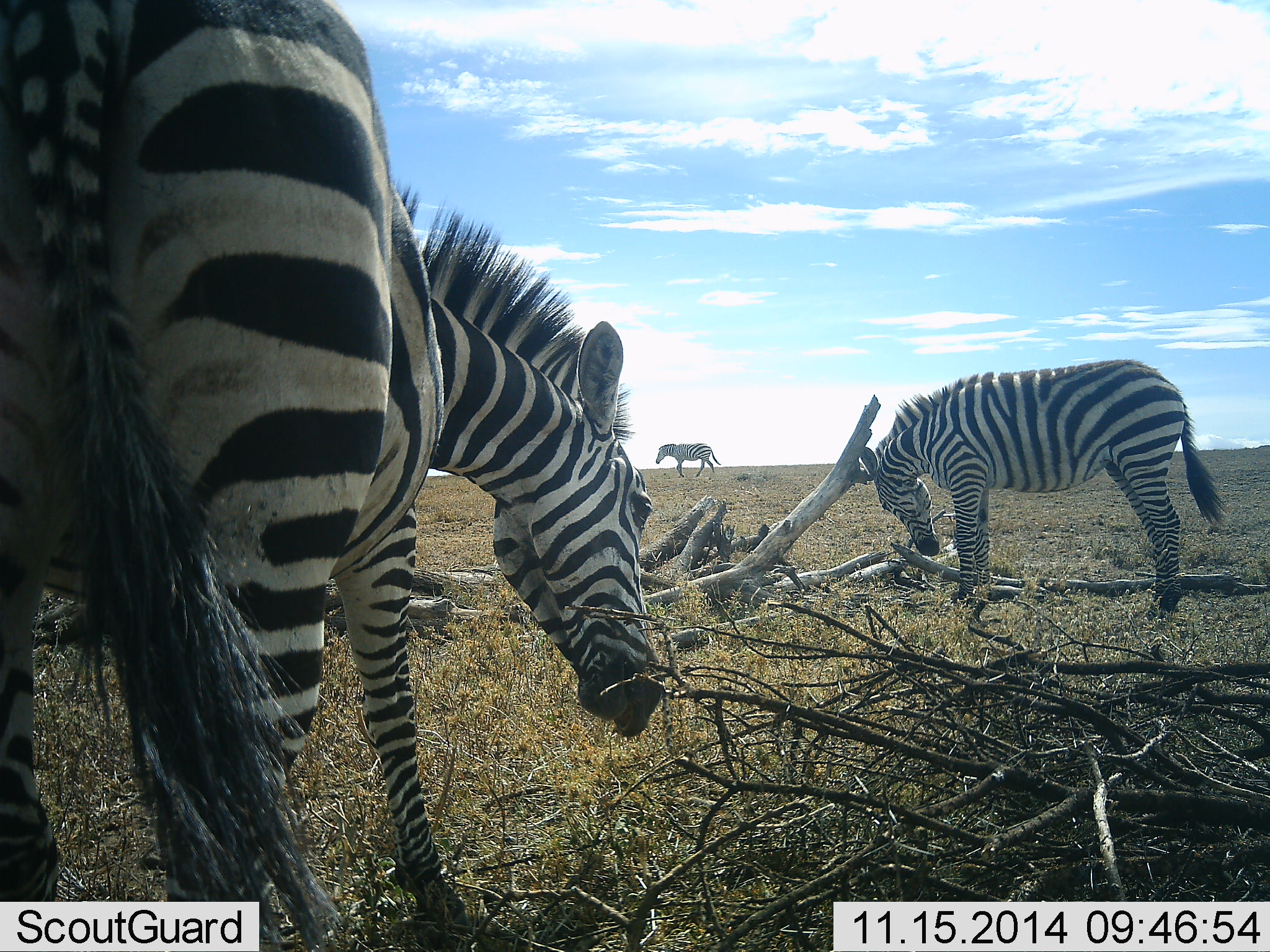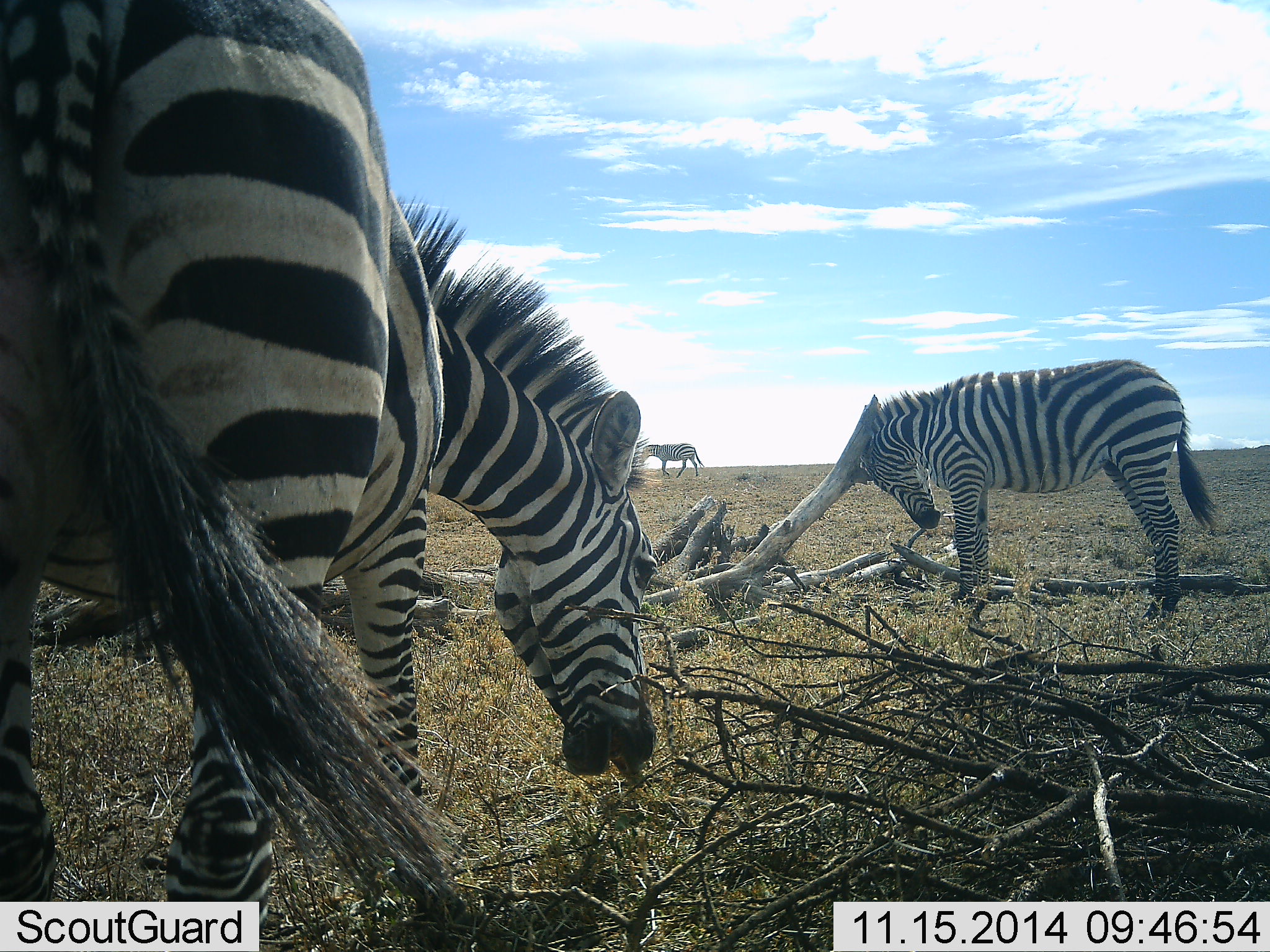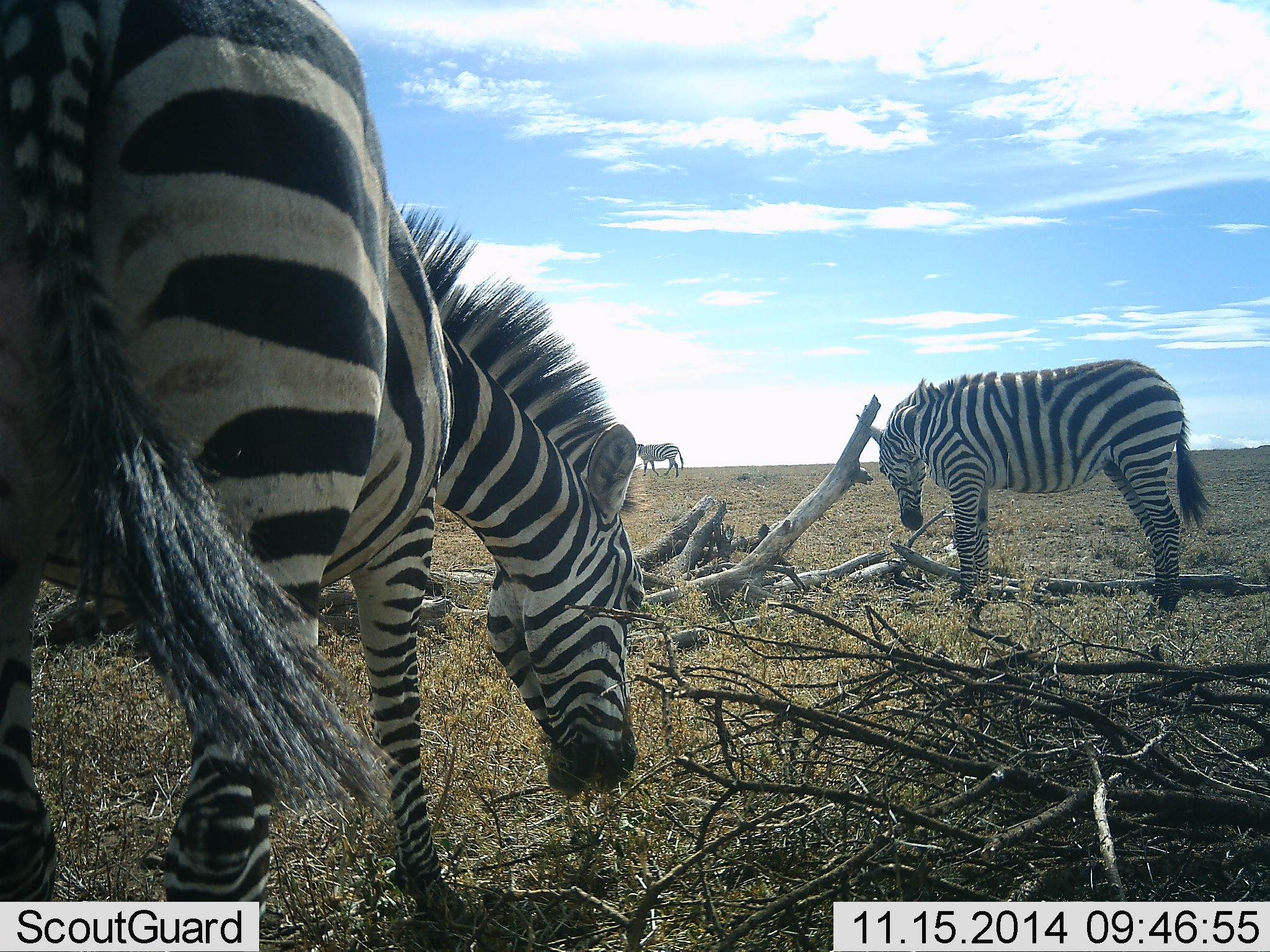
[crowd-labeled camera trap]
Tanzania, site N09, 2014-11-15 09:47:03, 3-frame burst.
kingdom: Animalia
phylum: Chordata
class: Mammalia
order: Perissodactyla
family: Equidae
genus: Equus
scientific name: Equus quagga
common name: plains zebra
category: zebra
Zebra (plains zebra) (Equus quagga), count 3. Behavior (volunteer vote fractions): standing 50%, resting 0%, moving 60%, interacting 10%. Young present (vote fraction): 0%. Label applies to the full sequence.